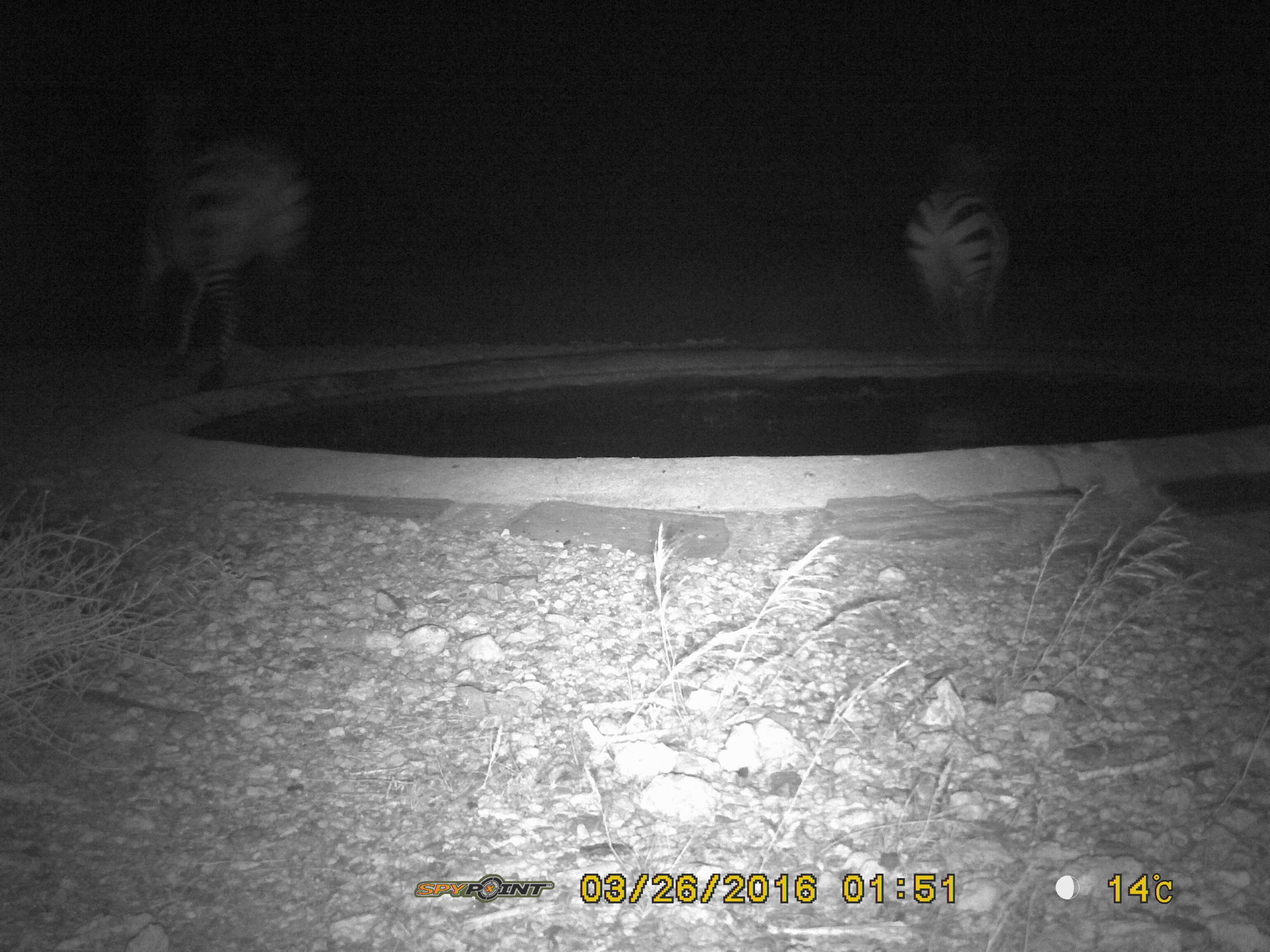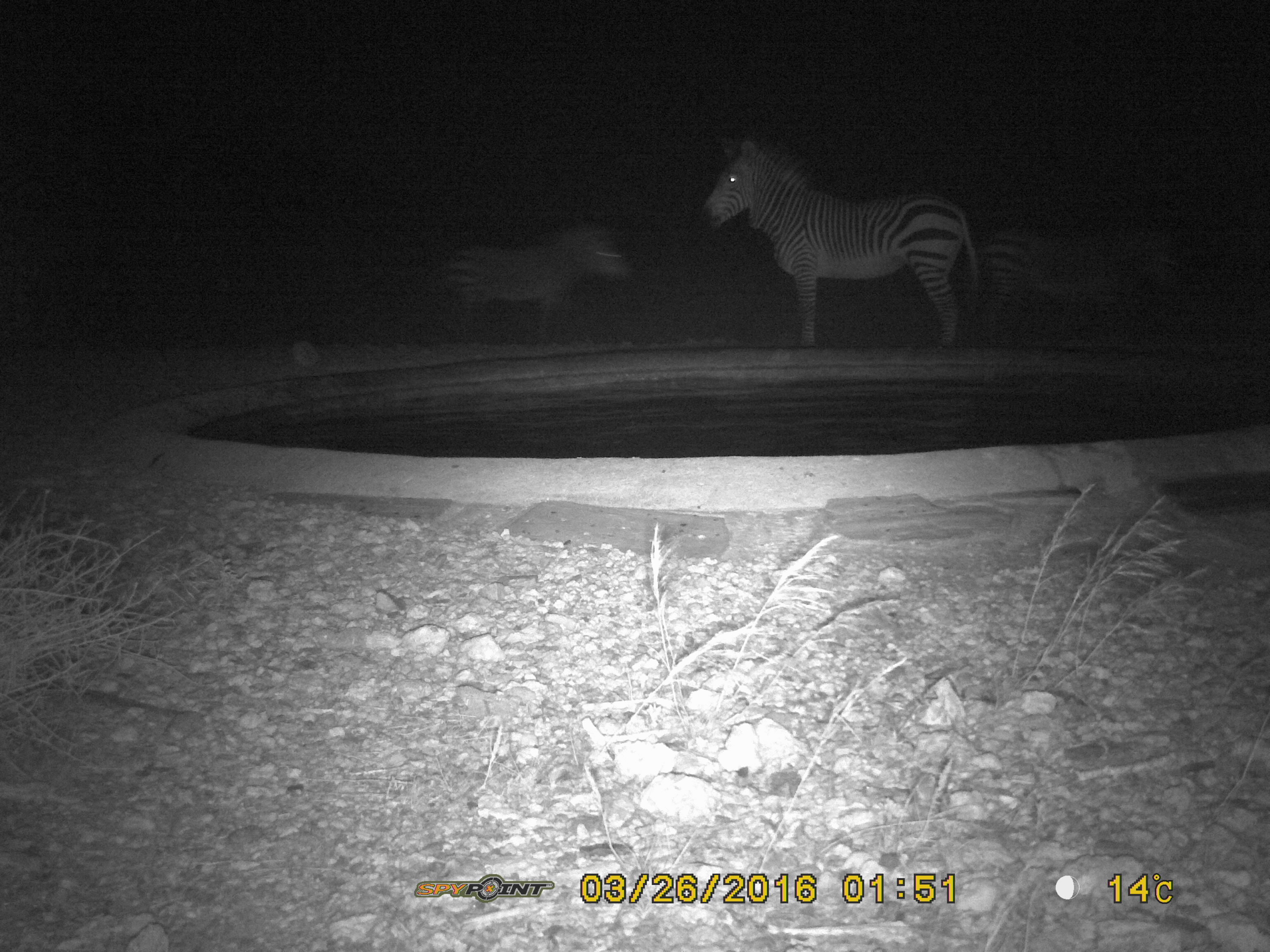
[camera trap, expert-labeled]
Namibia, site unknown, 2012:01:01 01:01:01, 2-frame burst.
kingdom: Animalia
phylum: Chordata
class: Mammalia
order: Perissodactyla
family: Equidae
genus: Equus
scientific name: Equus zebra hartmannae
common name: hartmann's mountain zebra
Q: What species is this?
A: Equus zebra hartmannae (hartmann's mountain zebra).